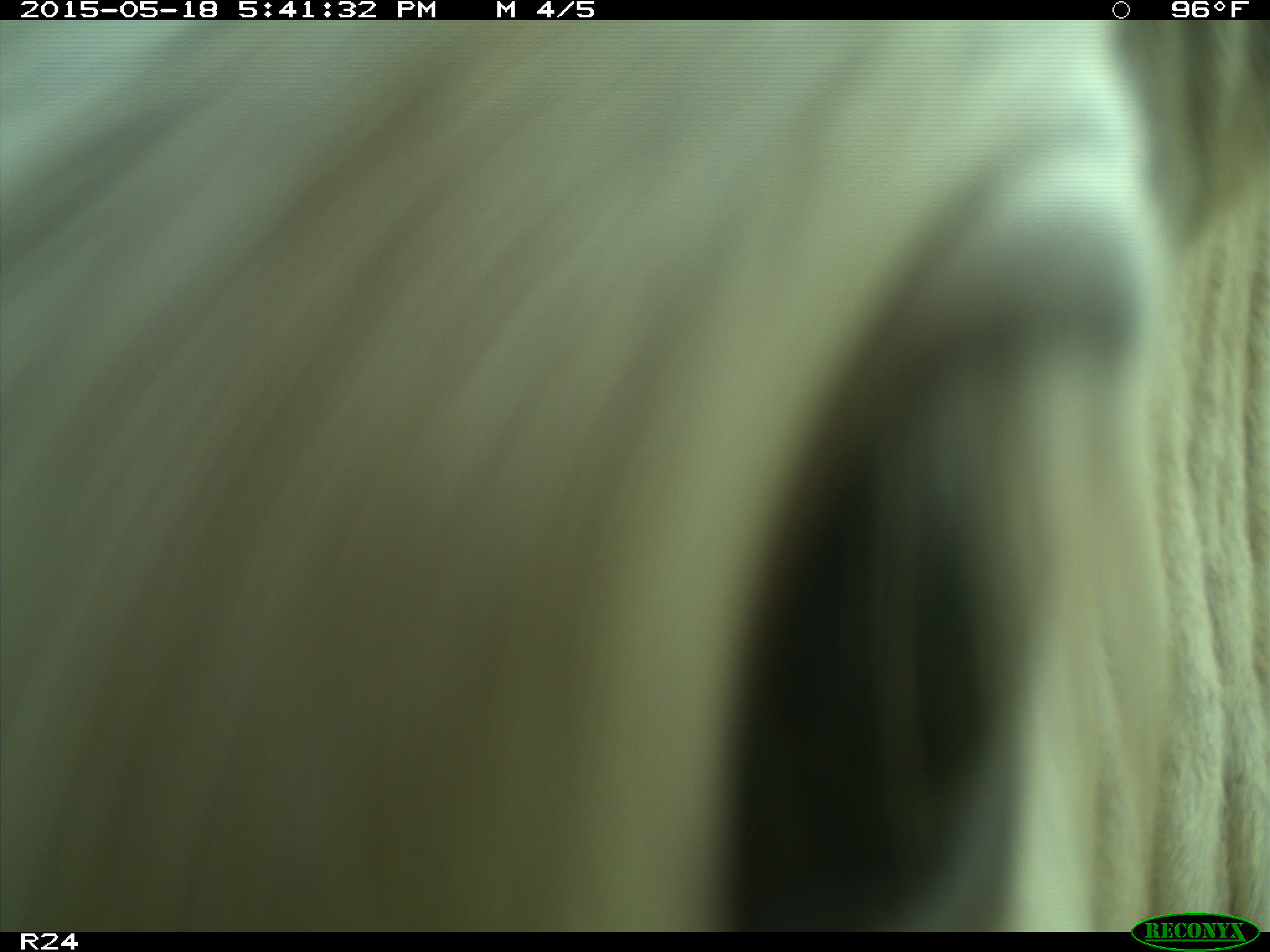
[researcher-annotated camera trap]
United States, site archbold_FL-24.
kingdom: Animalia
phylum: Chordata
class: Mammalia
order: Artiodactyla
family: Bovidae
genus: Bos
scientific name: Bos taurus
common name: domestic cow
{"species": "Bos taurus (domestic cow)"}